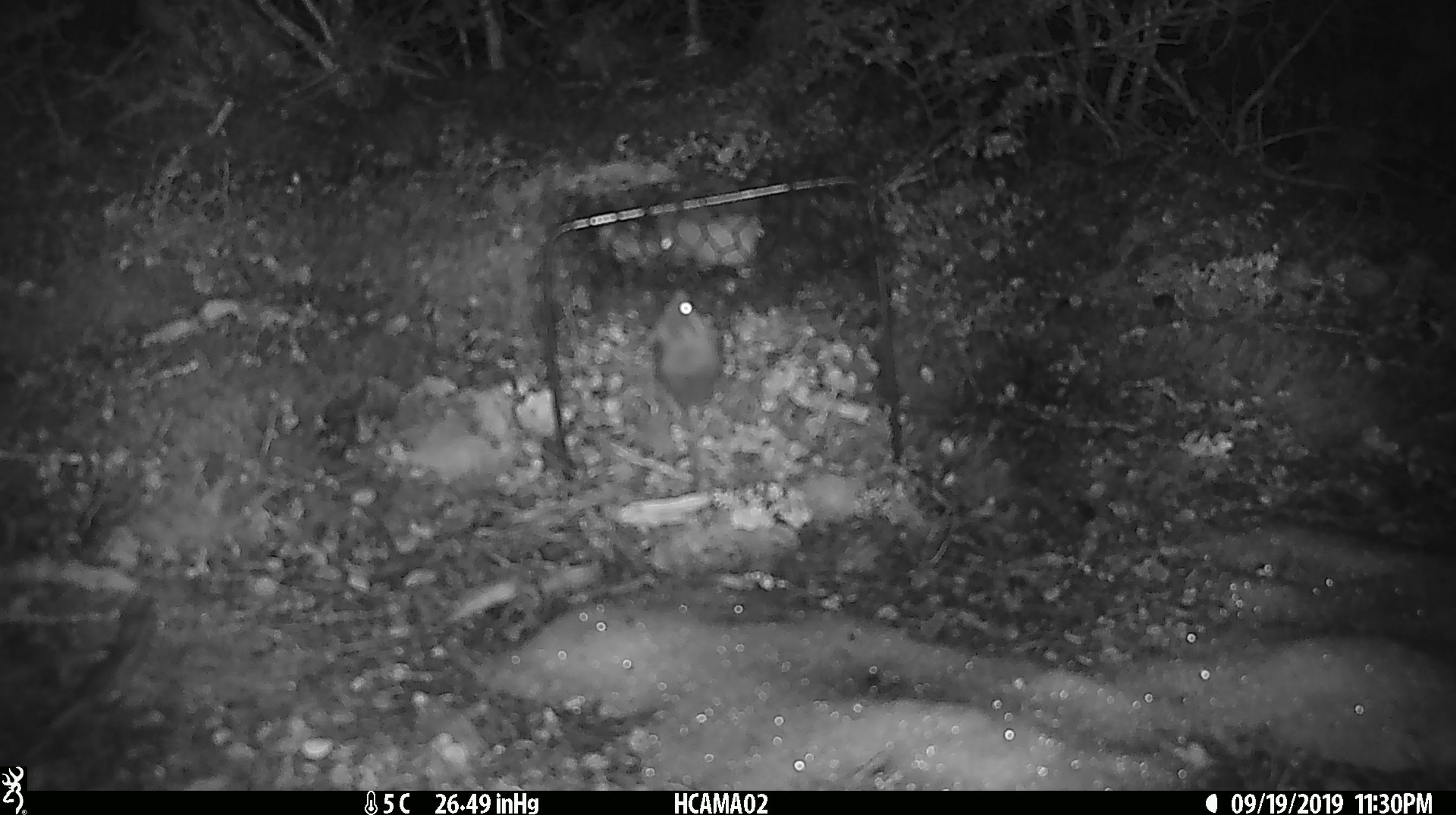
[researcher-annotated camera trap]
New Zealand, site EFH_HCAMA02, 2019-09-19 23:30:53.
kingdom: Animalia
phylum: Chordata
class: Mammalia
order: Rodentia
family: Muridae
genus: Mus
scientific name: Mus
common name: mouse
Mouse (Mus).